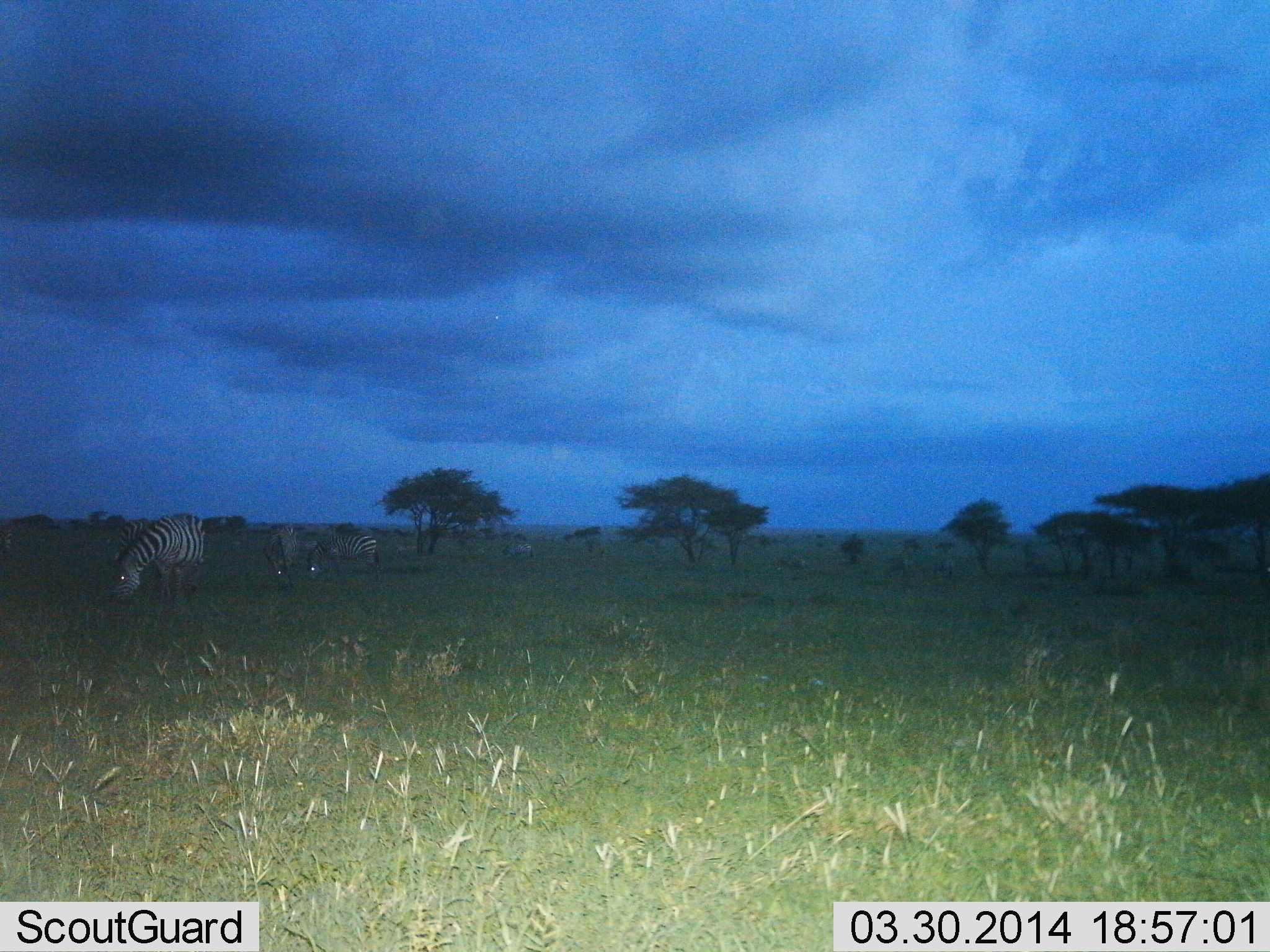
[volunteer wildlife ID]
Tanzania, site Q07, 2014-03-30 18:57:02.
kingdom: Animalia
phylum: Chordata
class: Mammalia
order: Perissodactyla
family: Equidae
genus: Equus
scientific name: Equus quagga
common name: plains zebra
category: zebra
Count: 4.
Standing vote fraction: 38%.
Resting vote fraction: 0%.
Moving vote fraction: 9%.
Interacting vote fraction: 3%.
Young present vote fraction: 0%.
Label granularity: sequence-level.